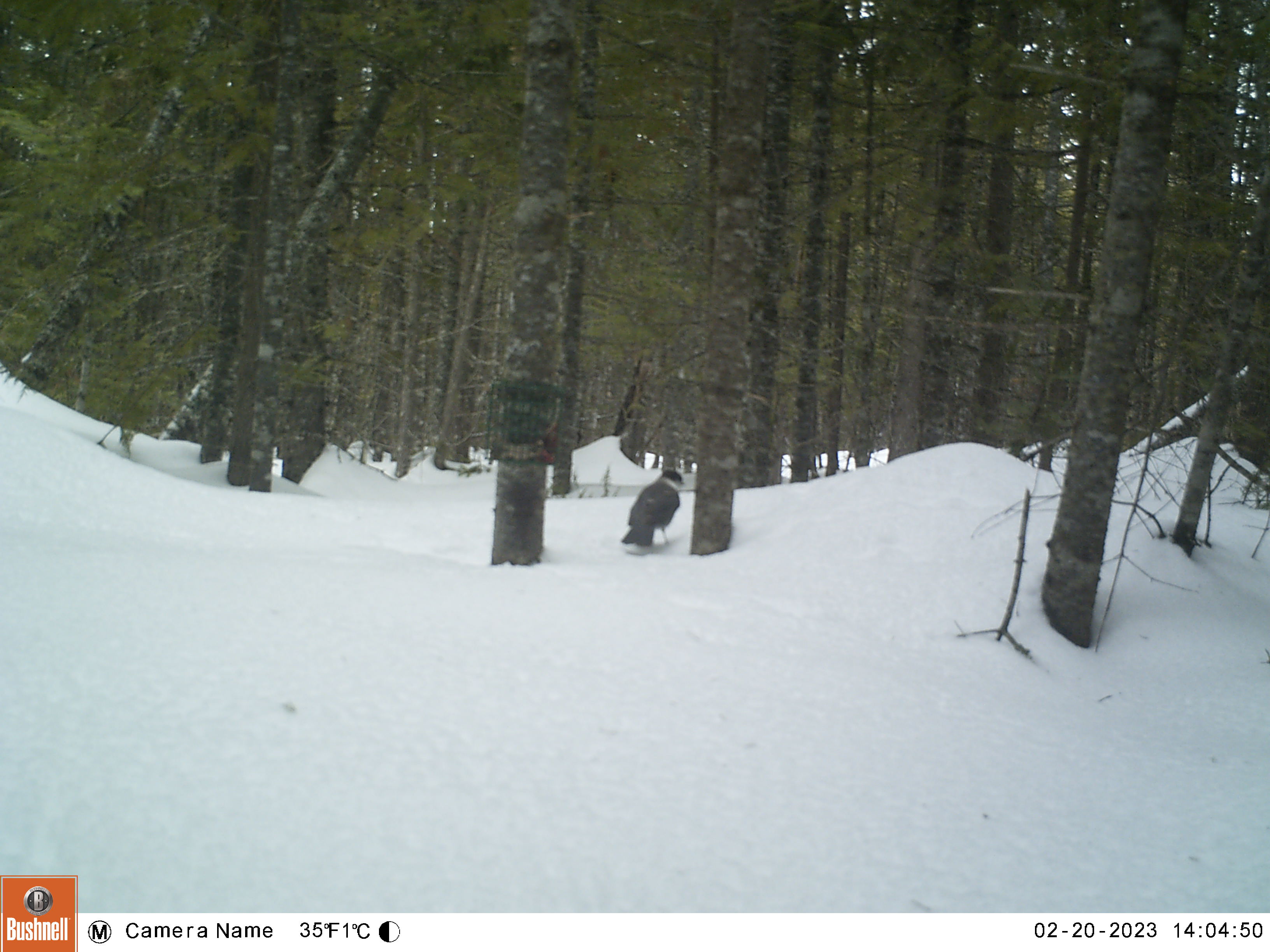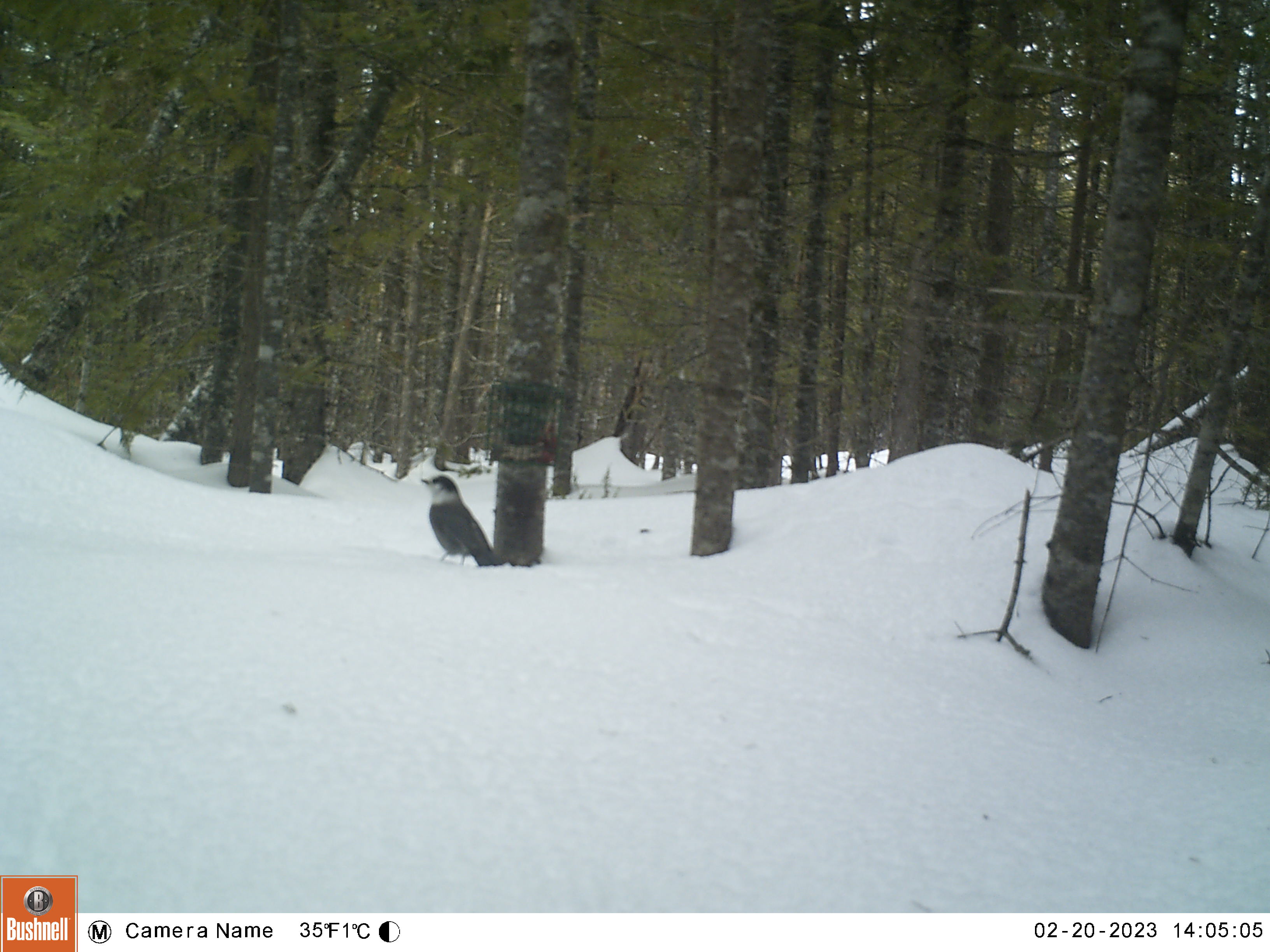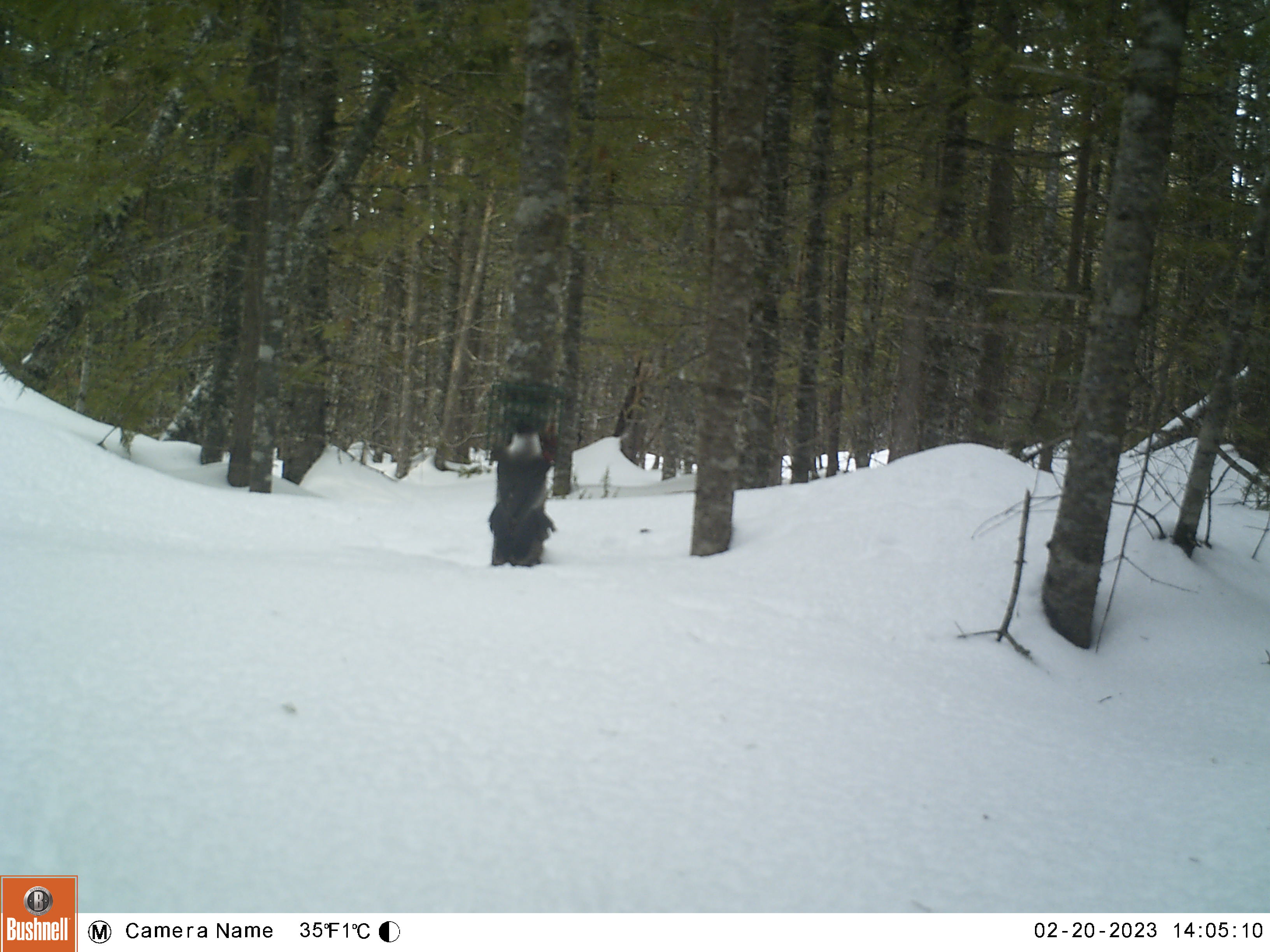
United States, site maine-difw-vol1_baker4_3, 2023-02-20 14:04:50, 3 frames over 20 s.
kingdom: Animalia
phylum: Chordata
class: Aves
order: Passeriformes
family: Corvidae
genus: Perisoreus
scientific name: Perisoreus canadensis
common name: canada jay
Canada jay (Perisoreus canadensis).